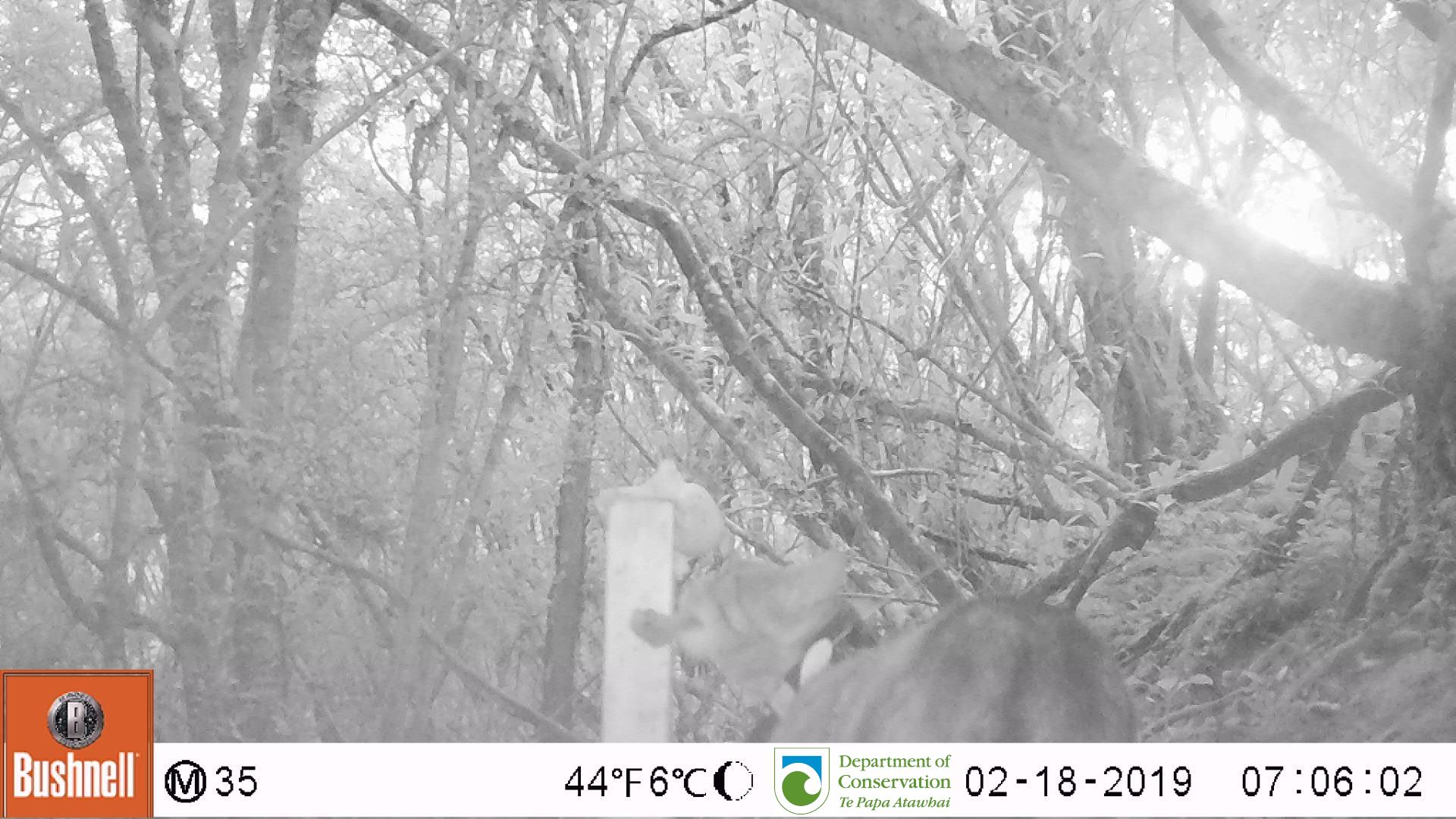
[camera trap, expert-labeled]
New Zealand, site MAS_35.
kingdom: Animalia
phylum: Chordata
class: Mammalia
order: Carnivora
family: Felidae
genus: Felis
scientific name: Felis catus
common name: domestic cat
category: cat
Cat (domestic cat) (Felis catus).